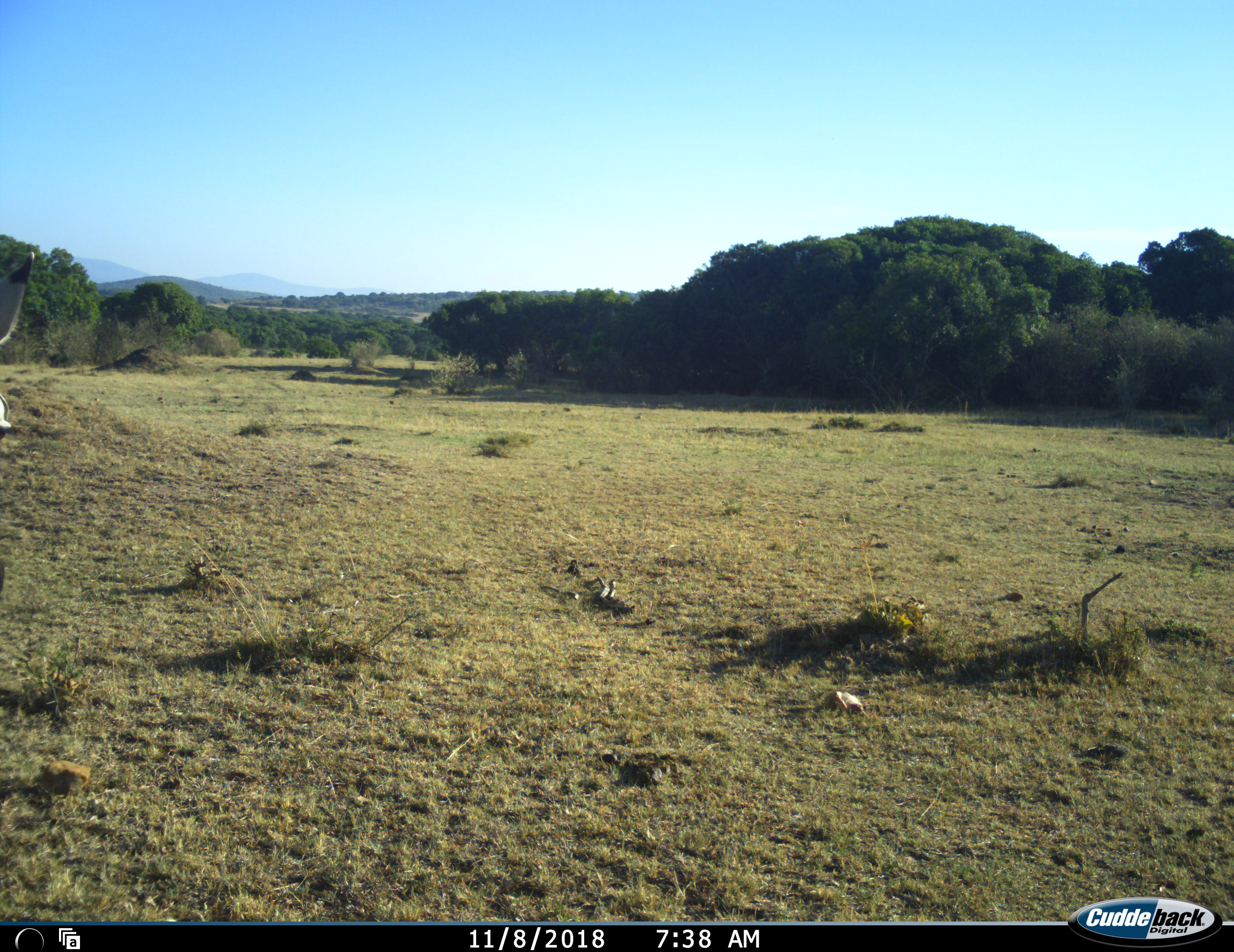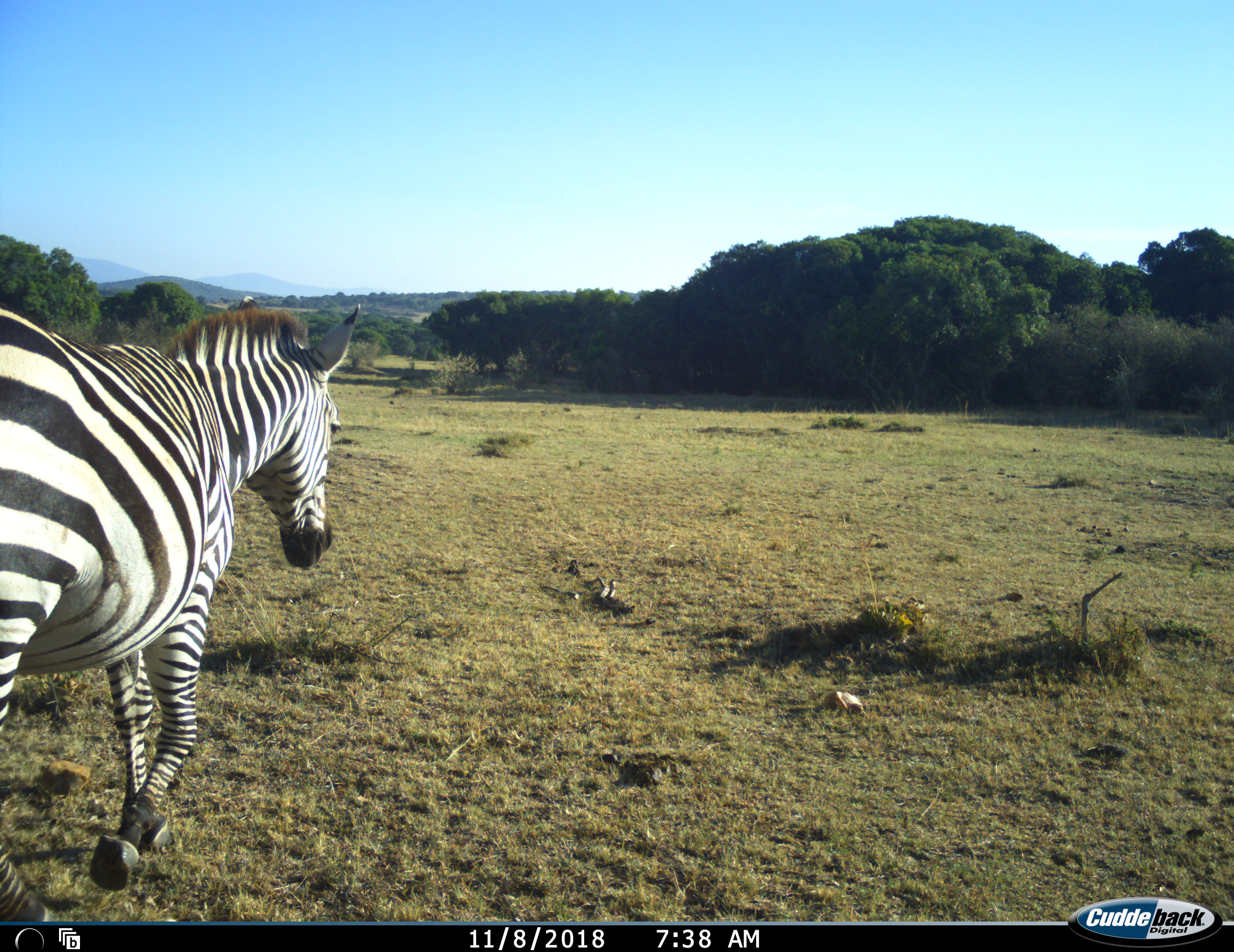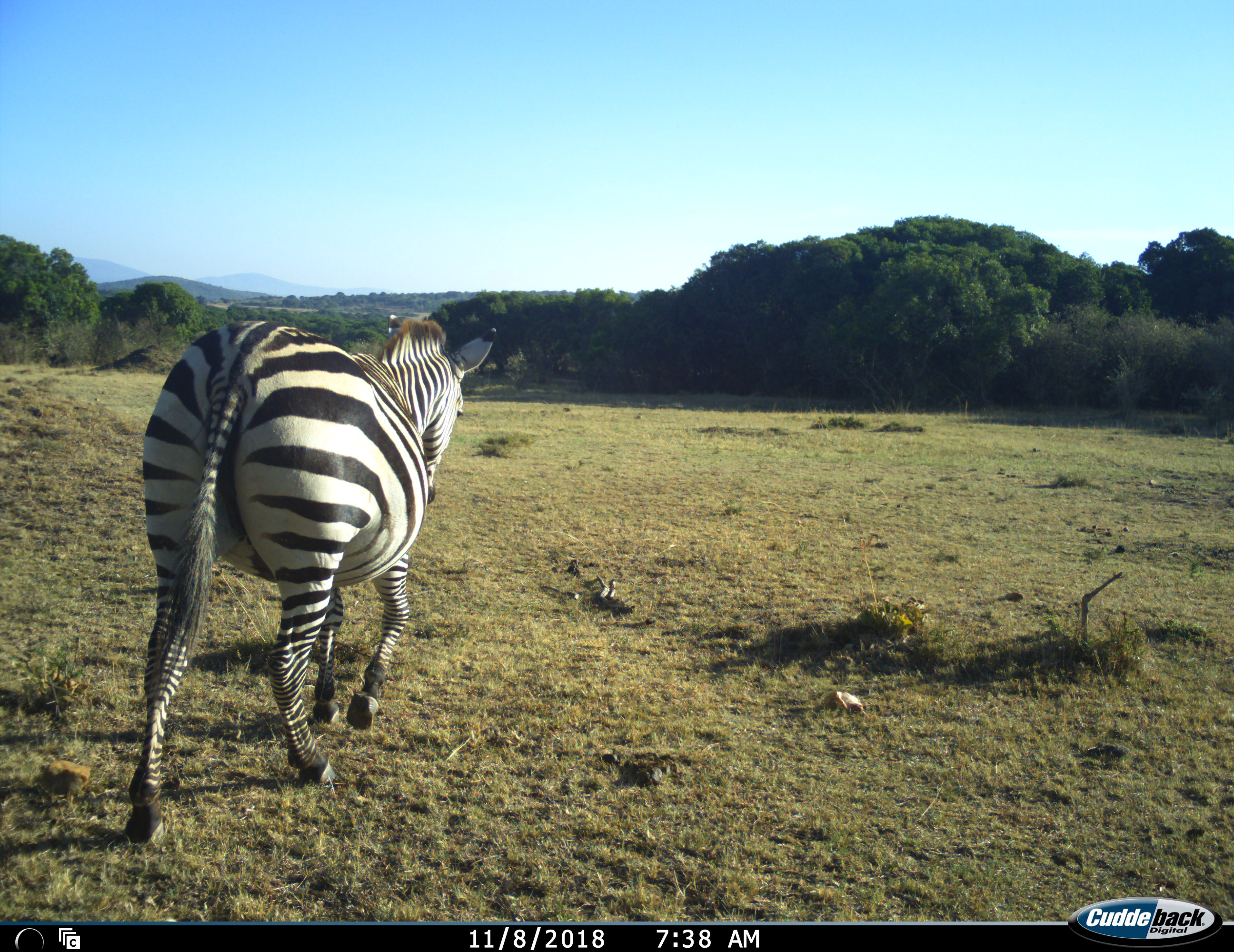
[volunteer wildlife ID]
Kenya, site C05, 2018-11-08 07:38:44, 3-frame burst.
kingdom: Animalia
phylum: Chordata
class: Mammalia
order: Perissodactyla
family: Equidae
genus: Equus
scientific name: Equus quagga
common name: plains zebra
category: zebra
Zebra (plains zebra) (Equus quagga), count 1. Behavior (volunteer vote fractions): standing 11%, resting 0%, moving 100%, interacting 0%. Young present (vote fraction): 0%. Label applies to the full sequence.